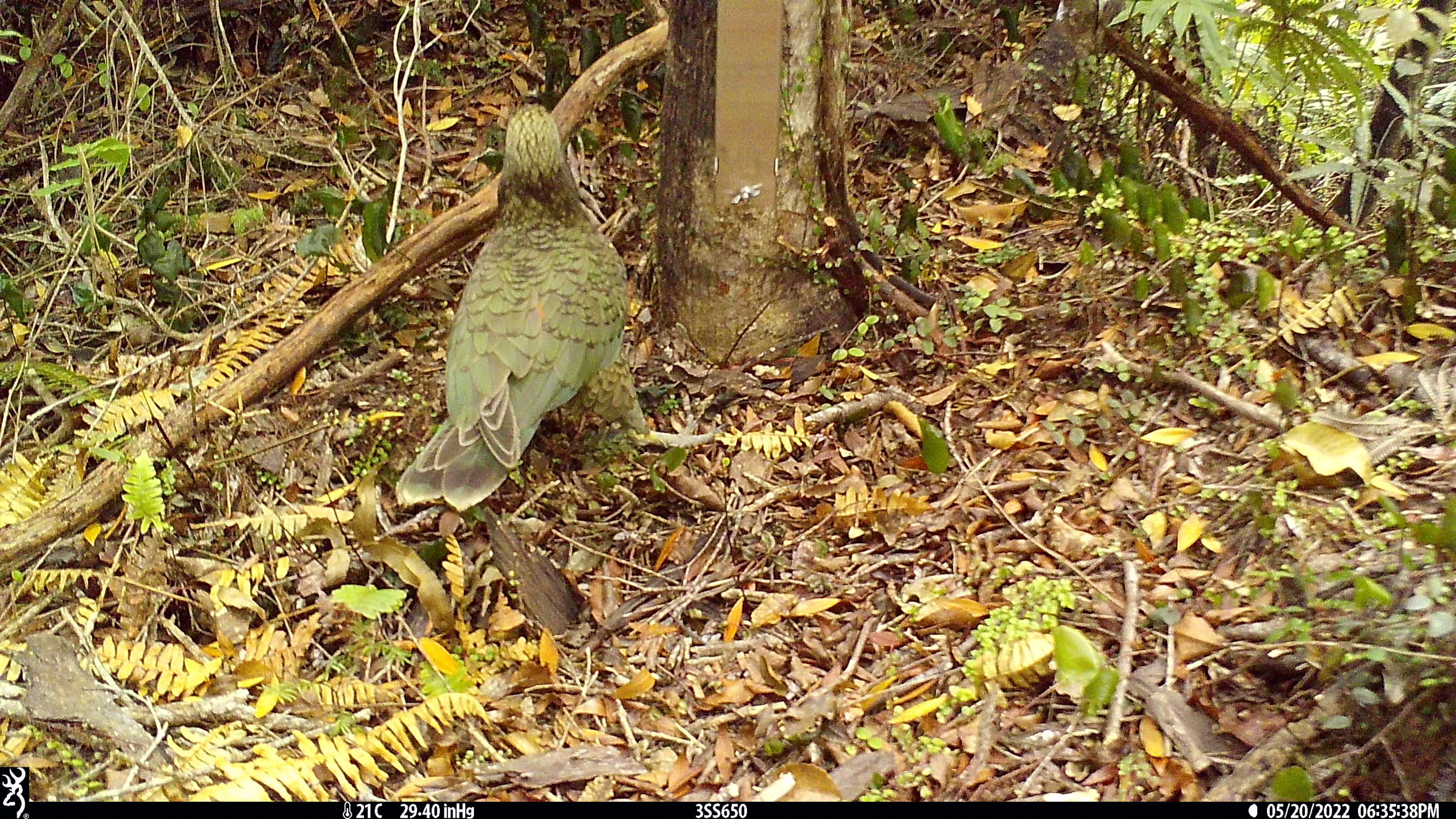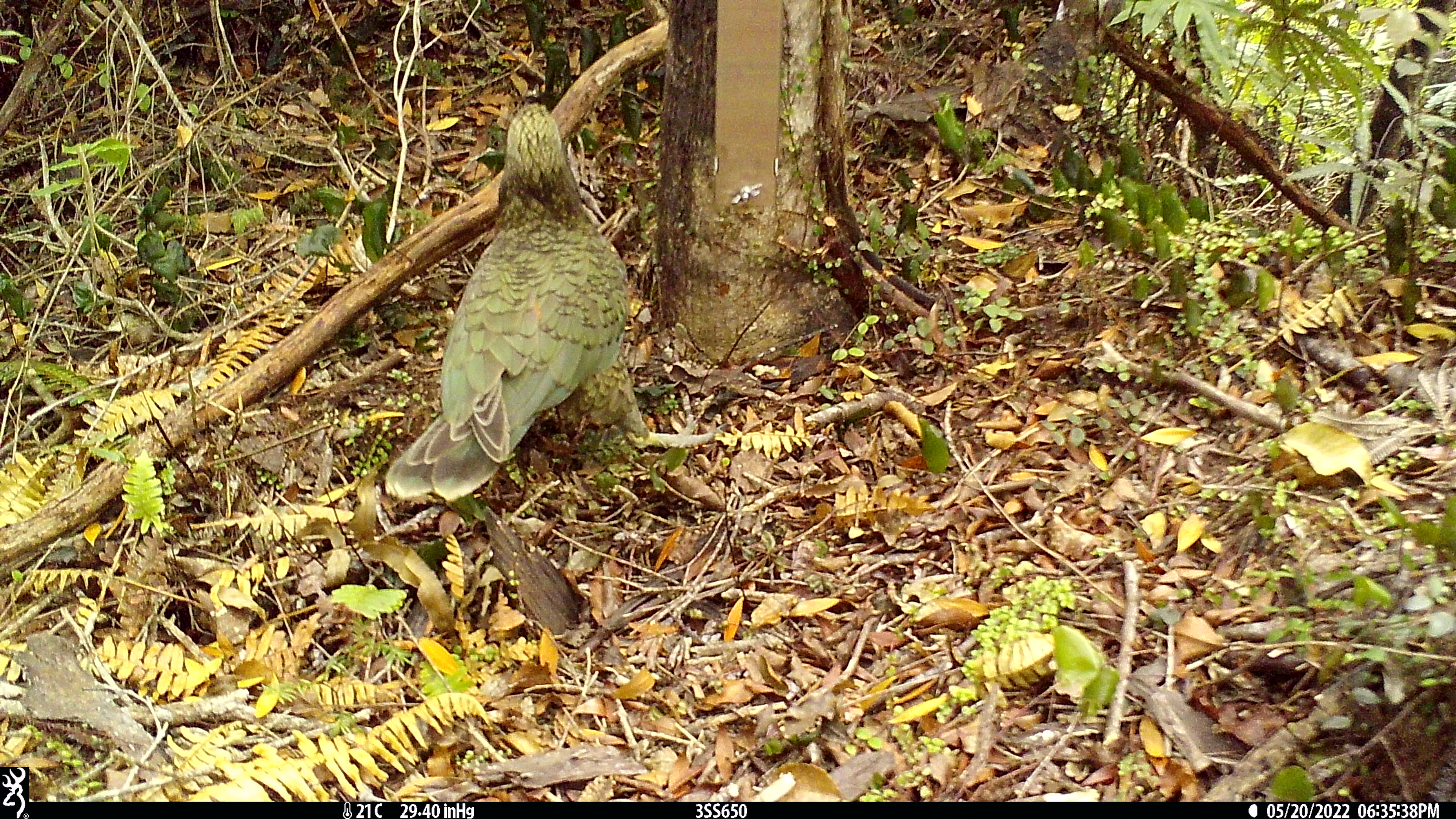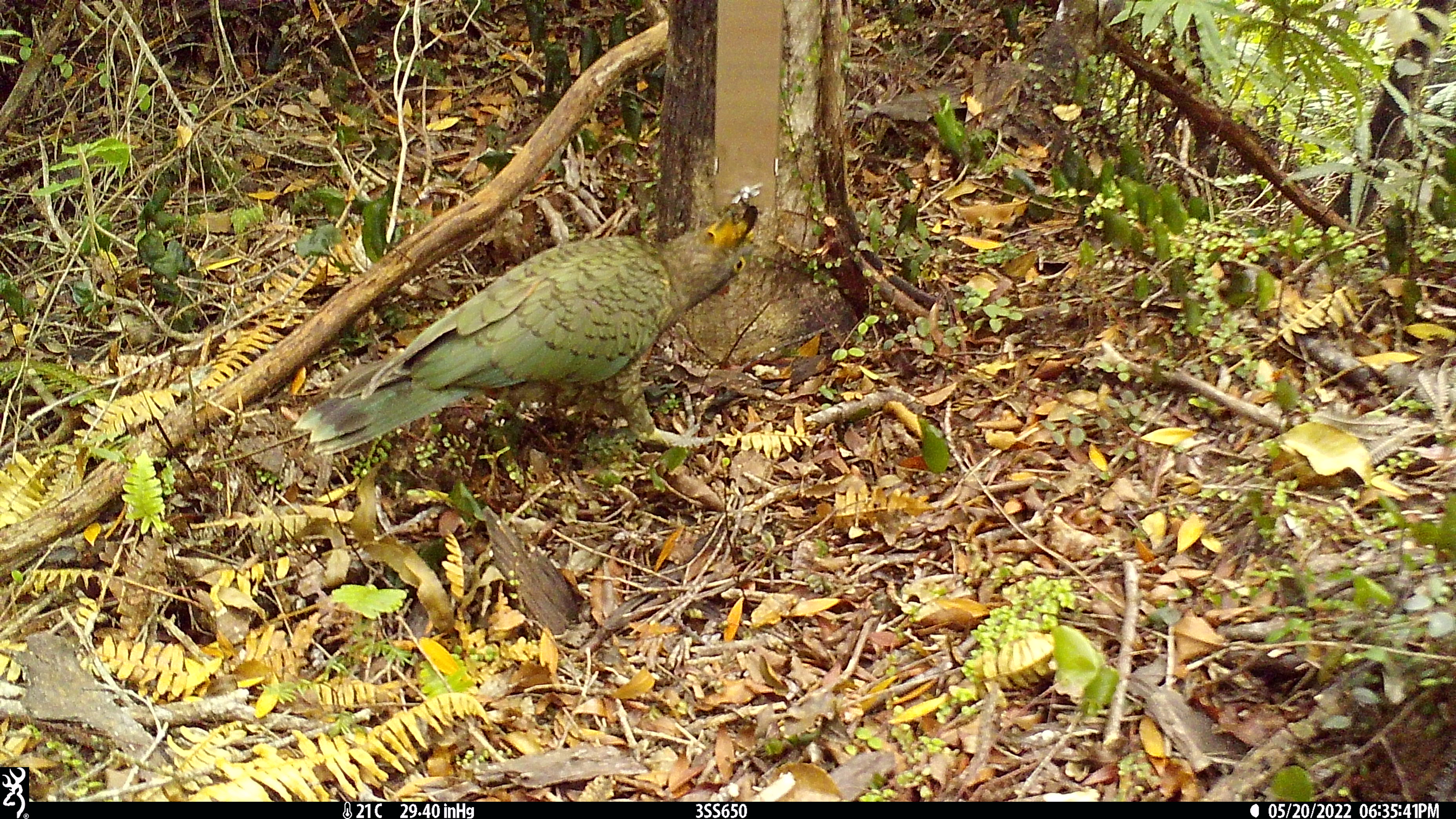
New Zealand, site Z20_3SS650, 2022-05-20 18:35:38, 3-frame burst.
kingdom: Animalia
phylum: Chordata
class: Aves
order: Psittaciformes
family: Strigopidae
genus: Nestor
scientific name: Nestor notabilis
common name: kea